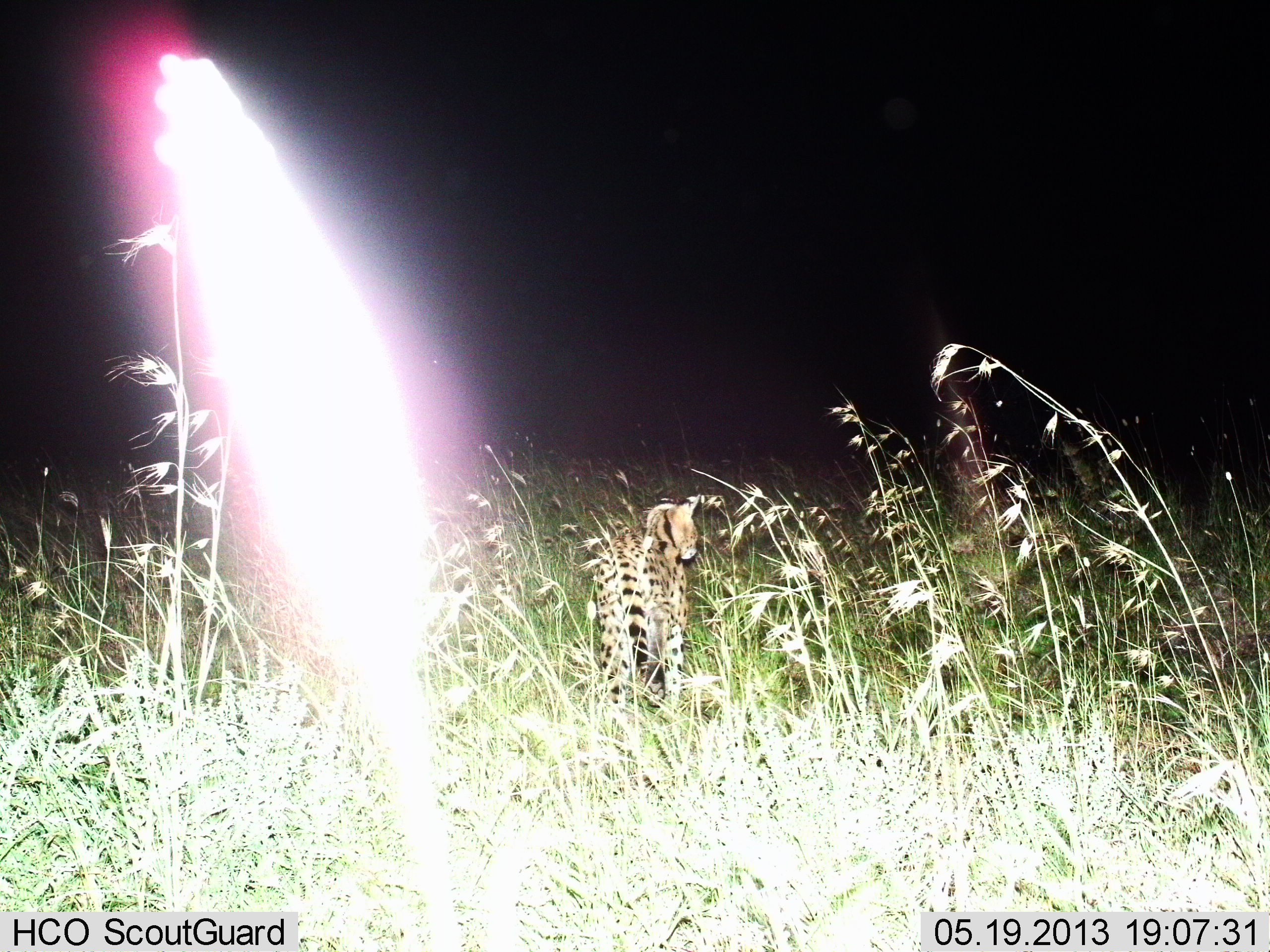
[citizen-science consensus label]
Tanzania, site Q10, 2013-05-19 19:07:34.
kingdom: Animalia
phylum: Chordata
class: Mammalia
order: Carnivora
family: Felidae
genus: Leptailurus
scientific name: Leptailurus serval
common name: serval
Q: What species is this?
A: Serval (Leptailurus serval).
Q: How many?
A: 1.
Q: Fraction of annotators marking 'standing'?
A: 70%.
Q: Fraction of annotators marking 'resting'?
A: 0%.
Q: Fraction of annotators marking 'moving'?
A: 40%.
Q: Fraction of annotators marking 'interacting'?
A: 0%.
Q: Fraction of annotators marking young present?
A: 0%.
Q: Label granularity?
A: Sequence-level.